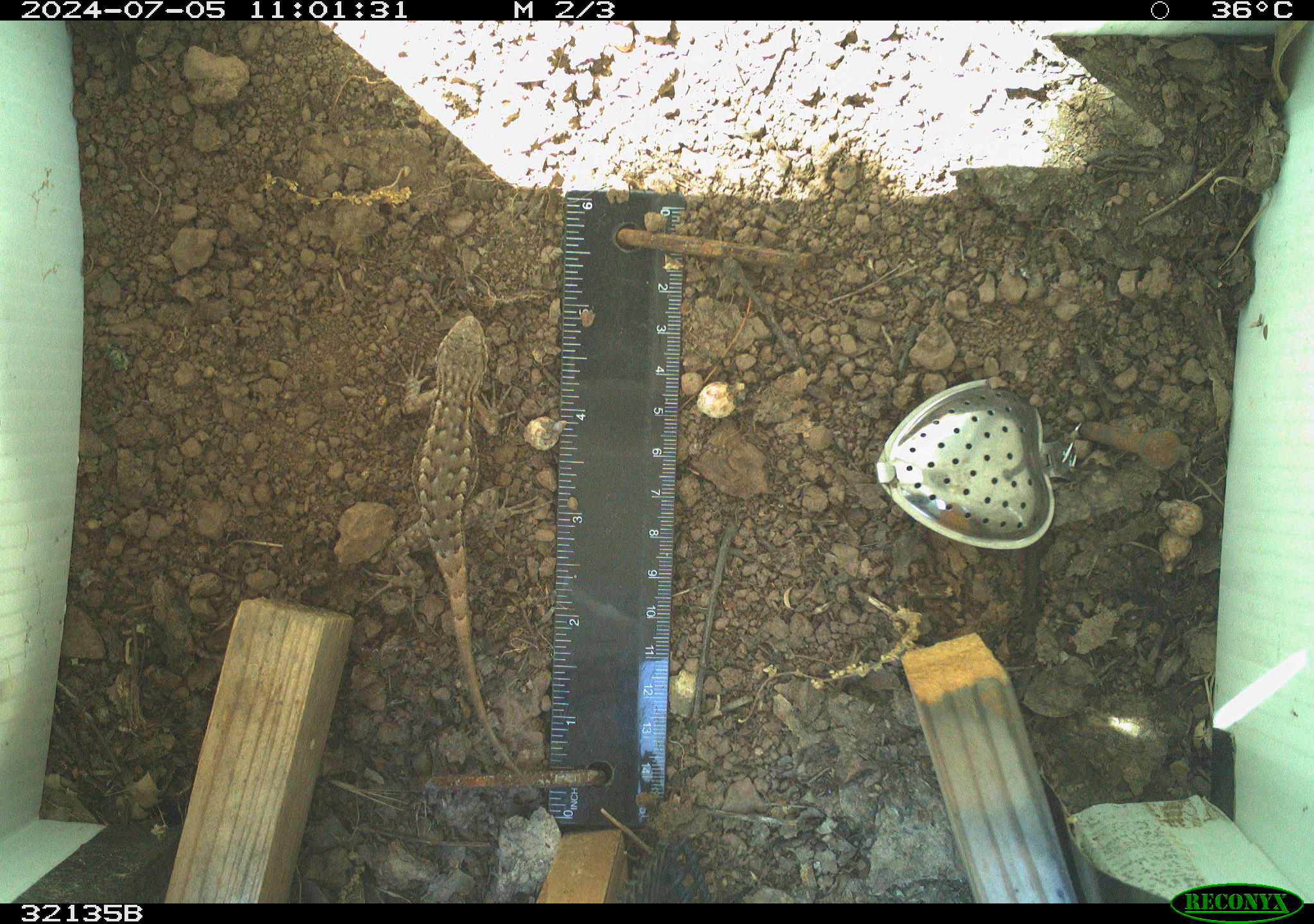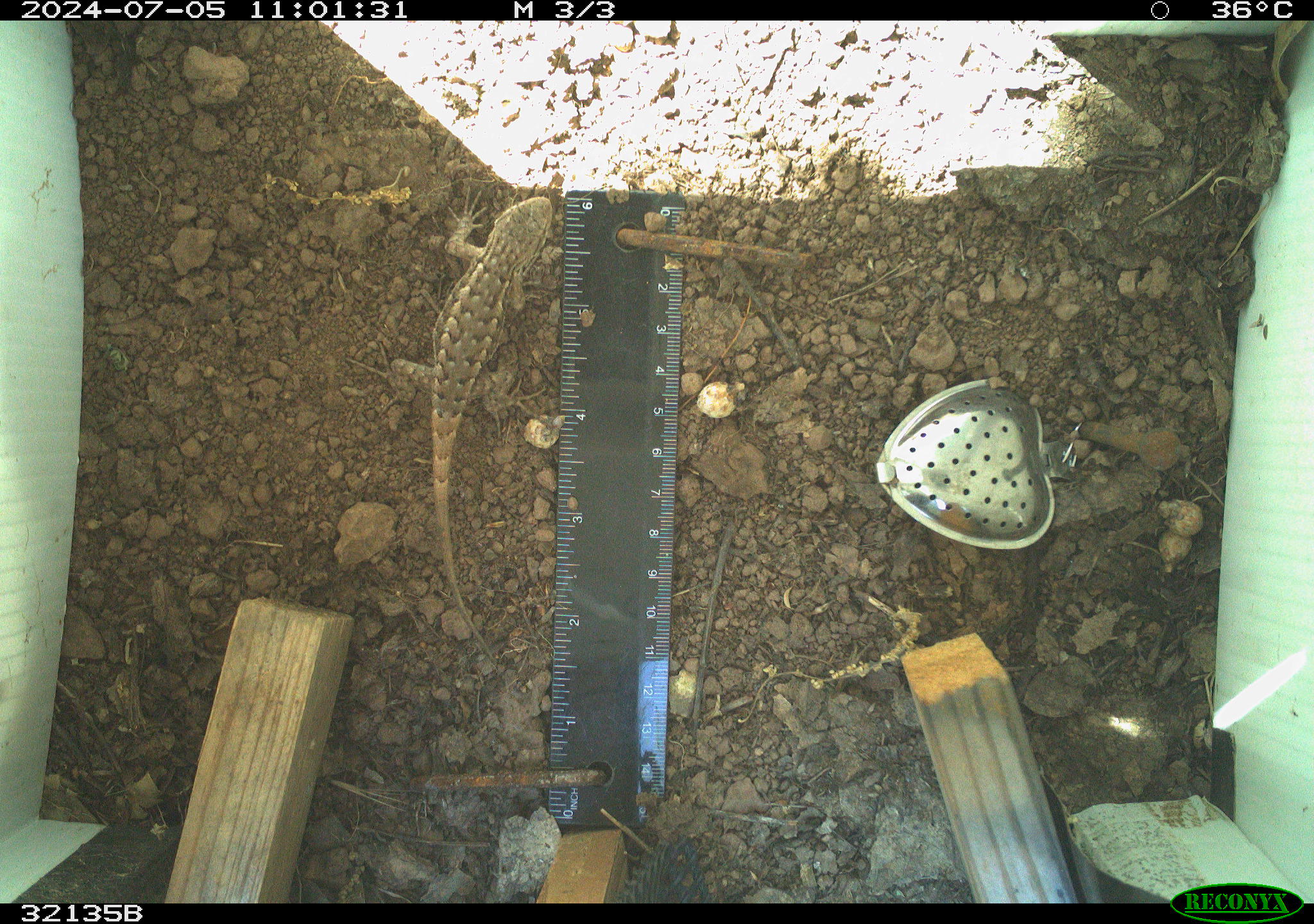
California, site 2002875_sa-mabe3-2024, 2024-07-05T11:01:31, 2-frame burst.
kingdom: Animalia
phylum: Chordata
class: Reptilia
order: Squamata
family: Phrynosomatidae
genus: Sceloporus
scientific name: Sceloporus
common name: spiny lizards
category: sceloporus species